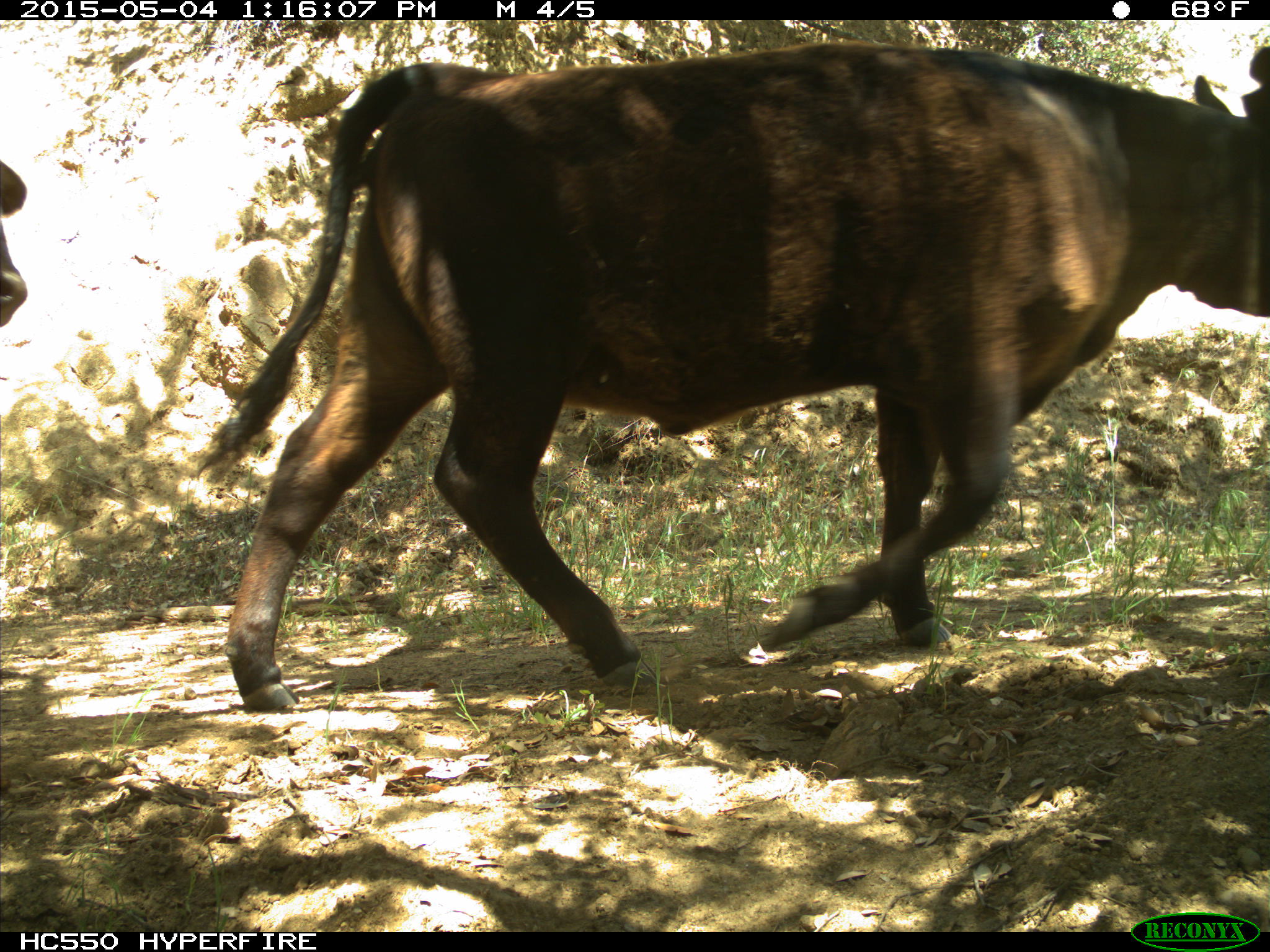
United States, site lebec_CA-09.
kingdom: Animalia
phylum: Chordata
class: Mammalia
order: Artiodactyla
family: Bovidae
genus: Bos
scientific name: Bos taurus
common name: domestic cow